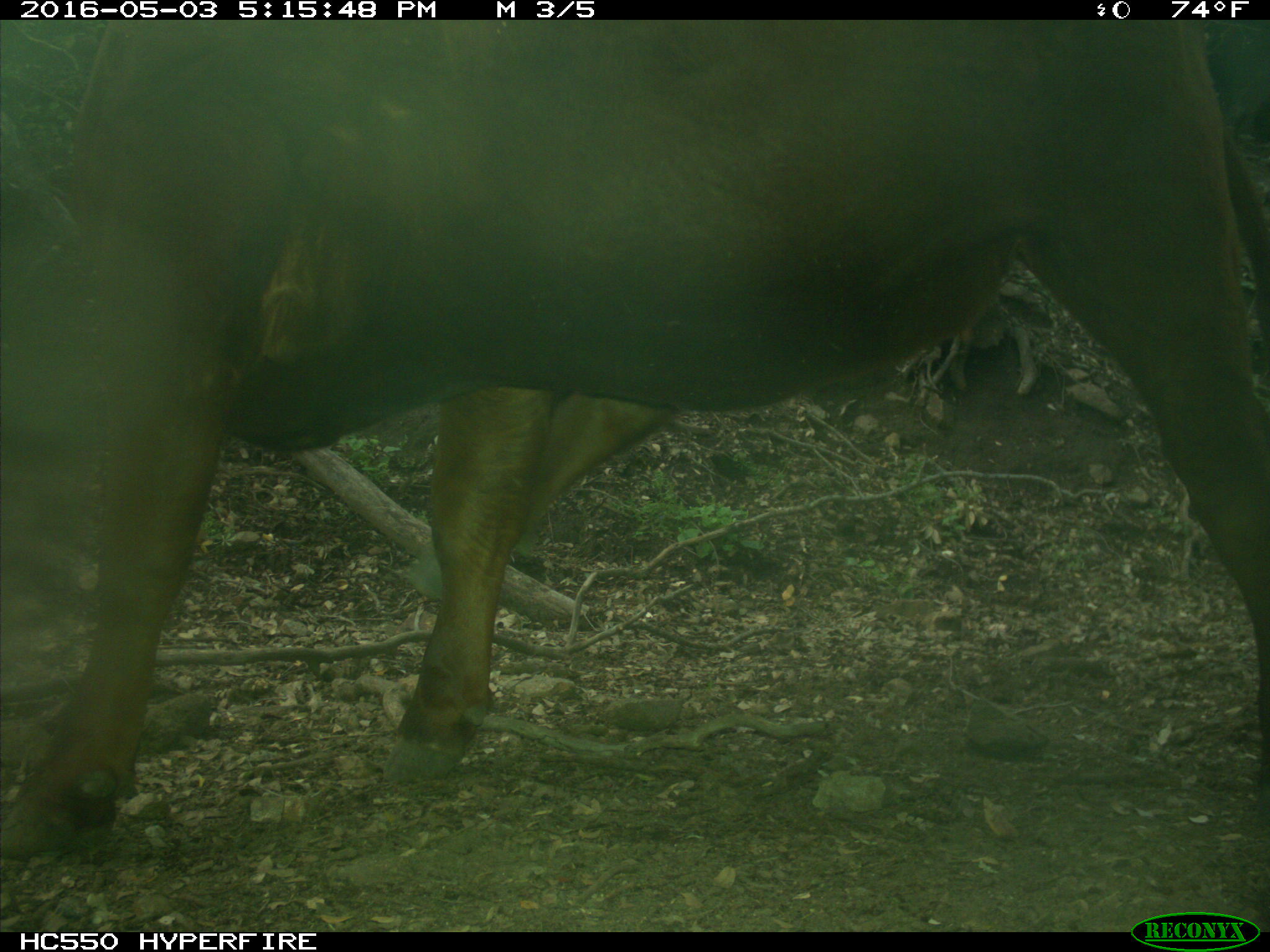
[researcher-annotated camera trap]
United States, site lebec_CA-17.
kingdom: Animalia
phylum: Chordata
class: Mammalia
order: Artiodactyla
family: Bovidae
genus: Bos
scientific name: Bos taurus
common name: domestic cow